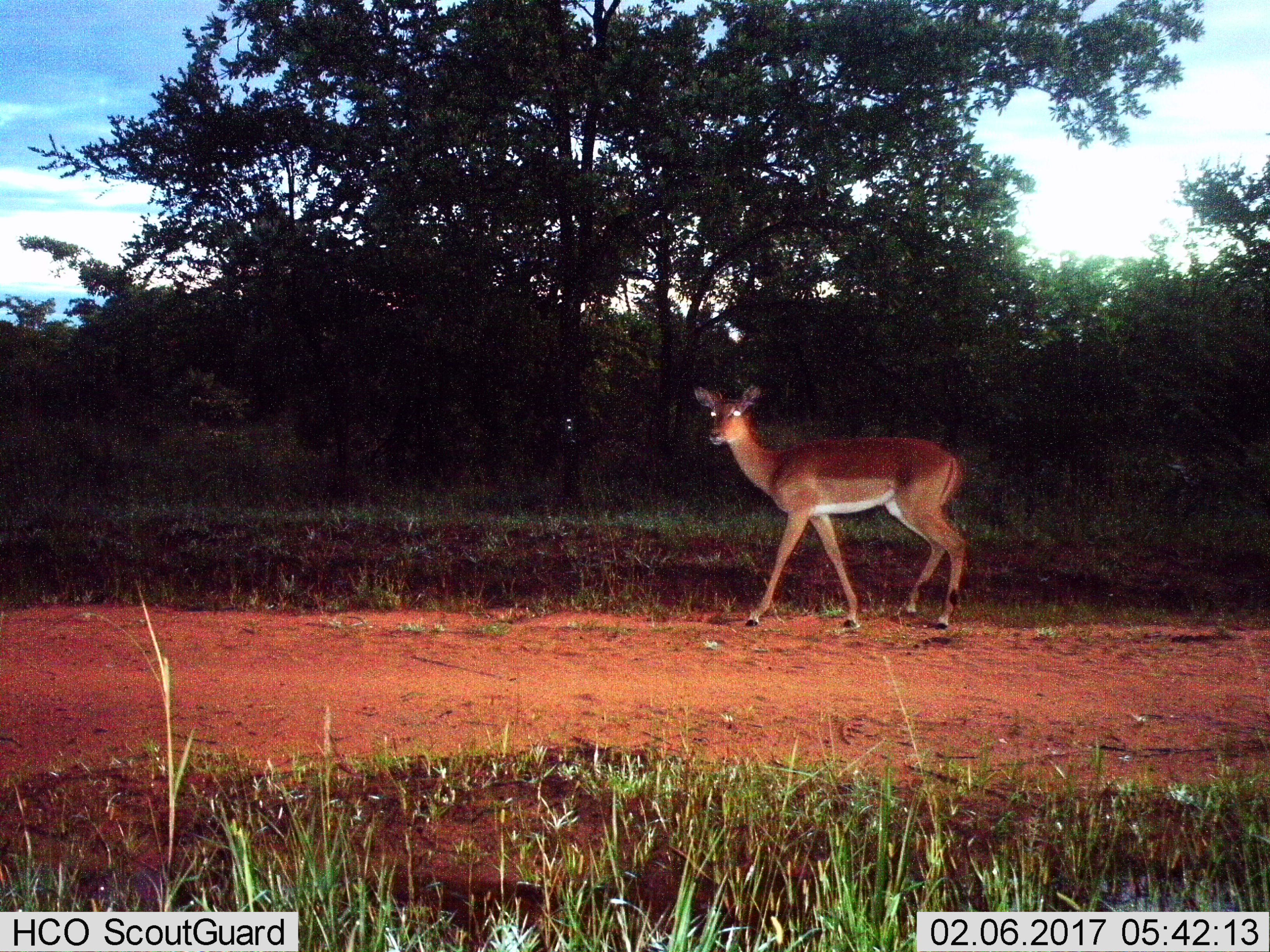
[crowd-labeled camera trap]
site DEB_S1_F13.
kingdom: Animalia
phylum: Chordata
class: Mammalia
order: Artiodactyla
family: Bovidae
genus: Aepyceros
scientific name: Aepyceros melampus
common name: impala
Impala (Aepyceros melampus), count 1. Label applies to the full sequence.